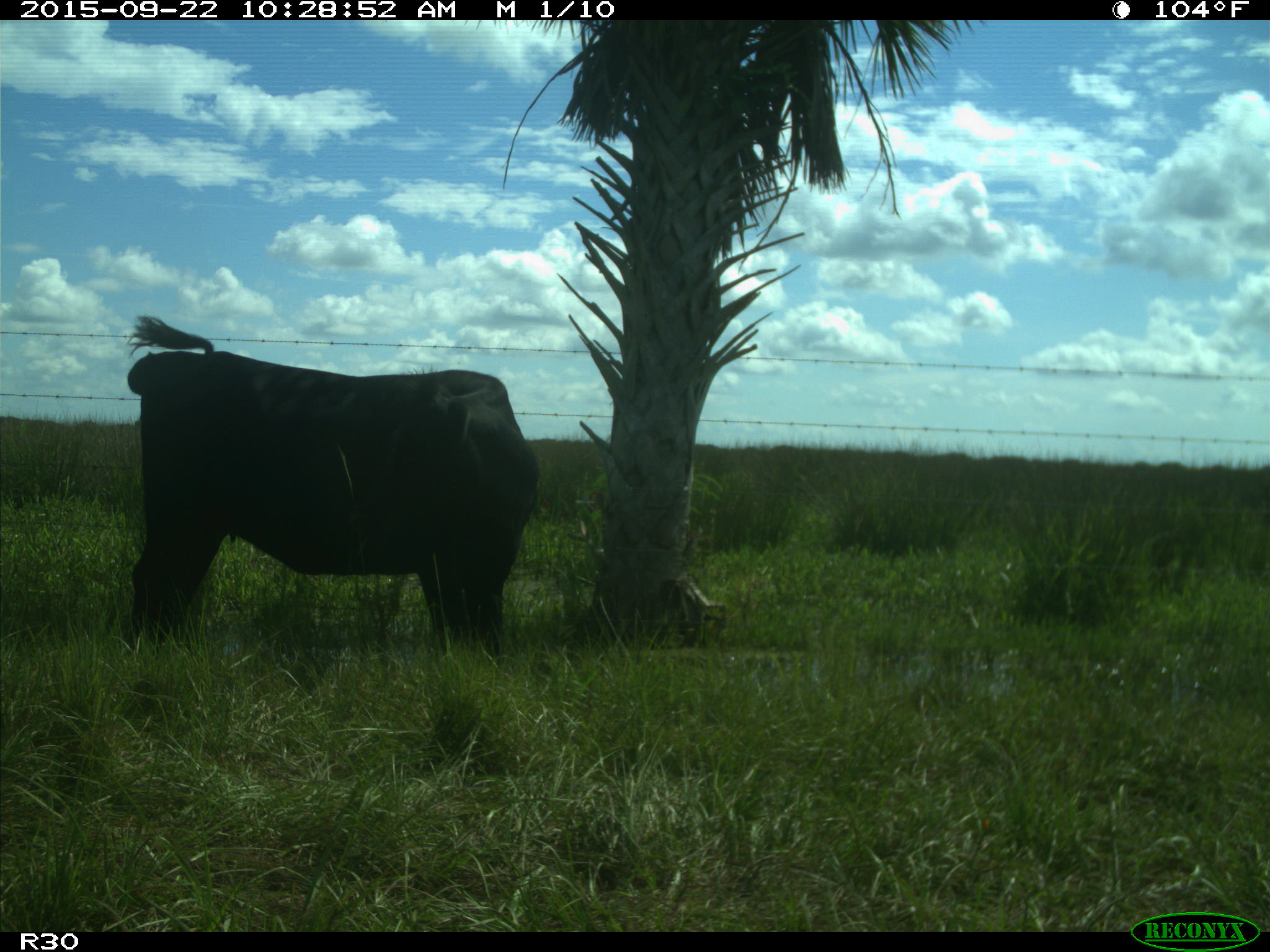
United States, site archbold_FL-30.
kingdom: Animalia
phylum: Chordata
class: Mammalia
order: Artiodactyla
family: Bovidae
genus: Bos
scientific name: Bos taurus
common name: domestic cow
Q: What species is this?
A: Bos taurus (domestic cow).